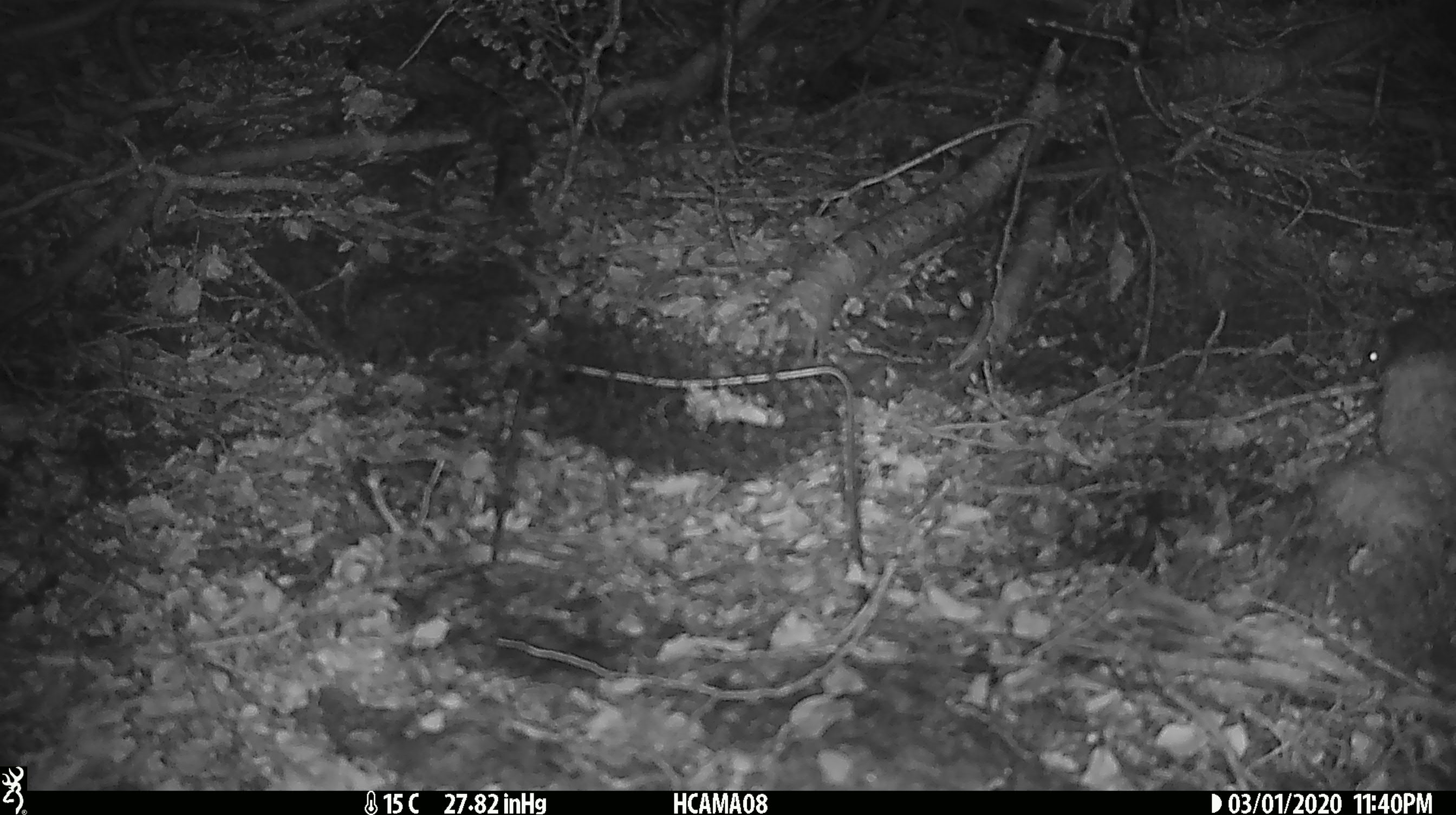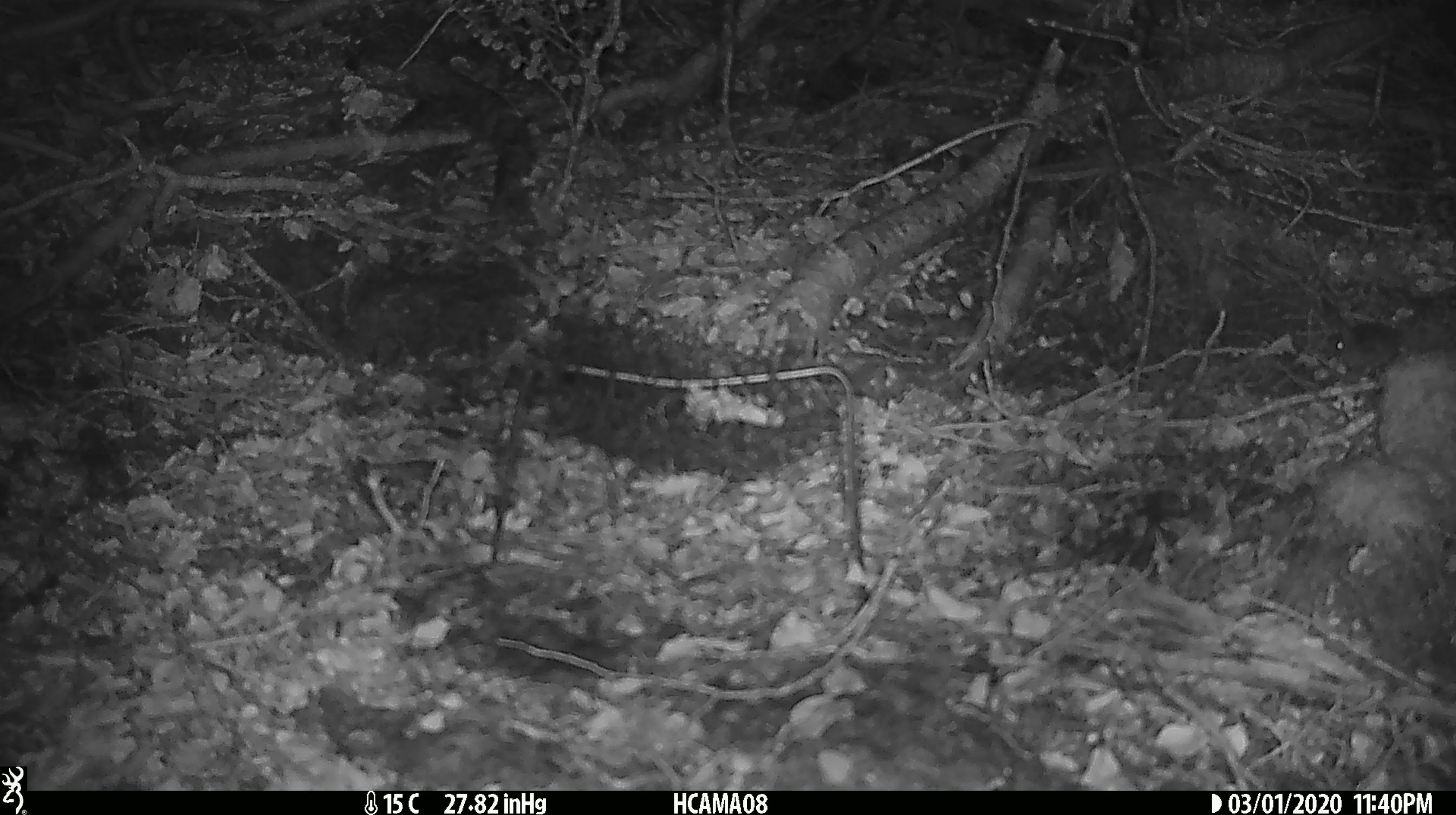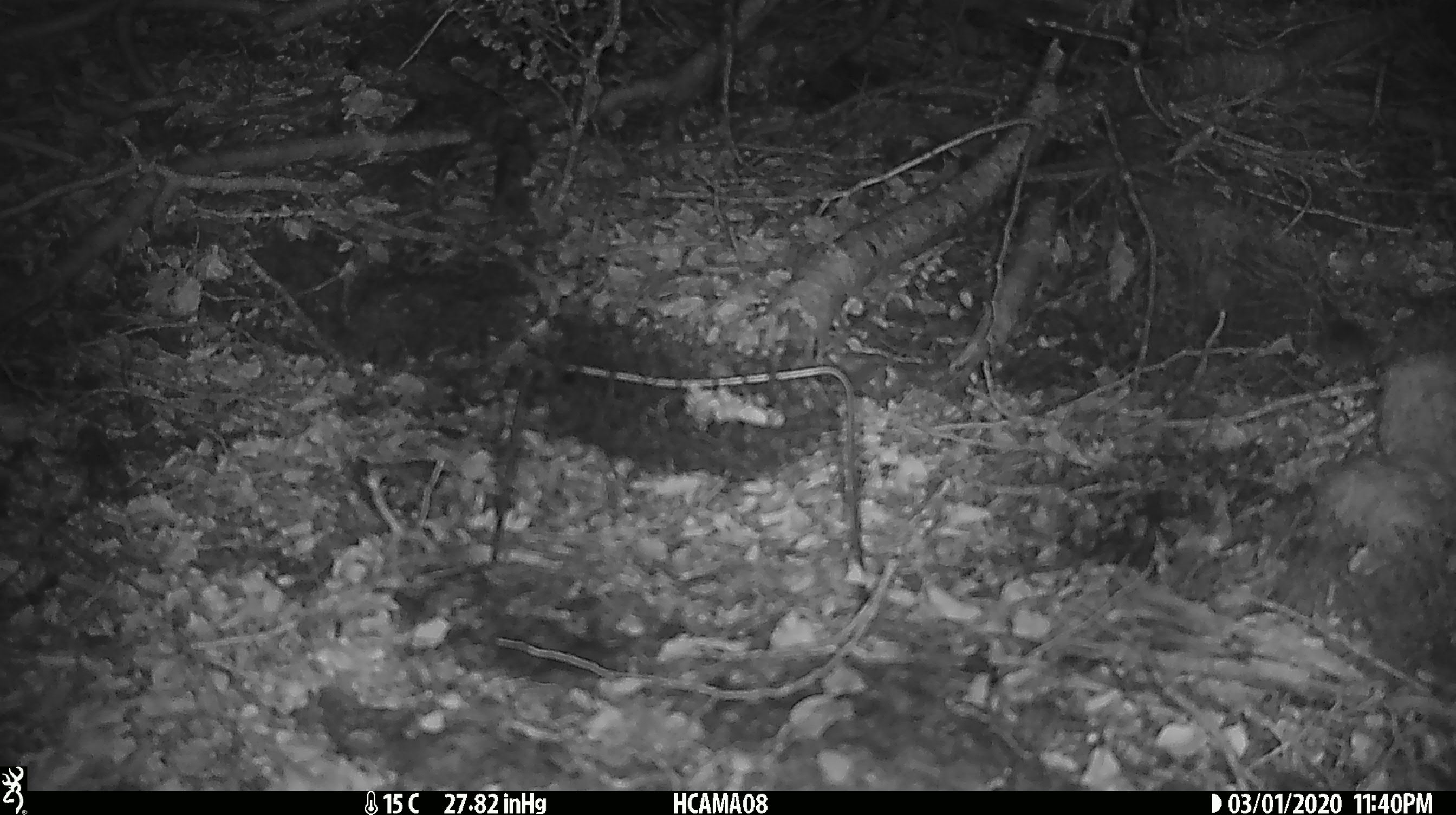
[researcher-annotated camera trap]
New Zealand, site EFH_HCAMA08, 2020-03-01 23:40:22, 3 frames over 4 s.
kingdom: Animalia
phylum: Chordata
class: Mammalia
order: Rodentia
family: Muridae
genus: Mus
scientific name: Mus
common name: mouse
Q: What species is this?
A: Mouse (Mus).